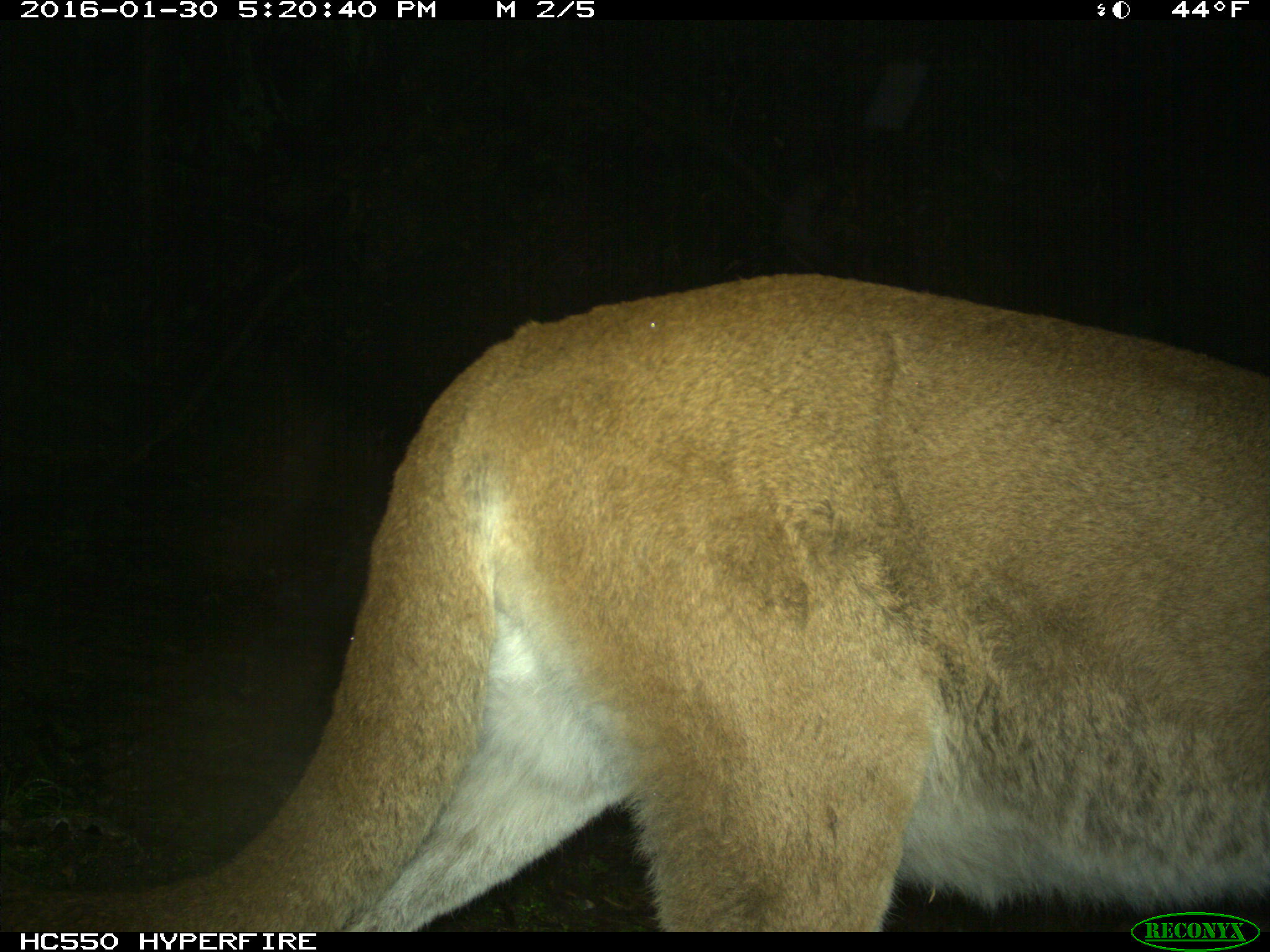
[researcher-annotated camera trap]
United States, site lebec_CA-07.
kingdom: Animalia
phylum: Chordata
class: Mammalia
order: Carnivora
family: Felidae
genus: Puma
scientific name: Puma concolor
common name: mountain lion